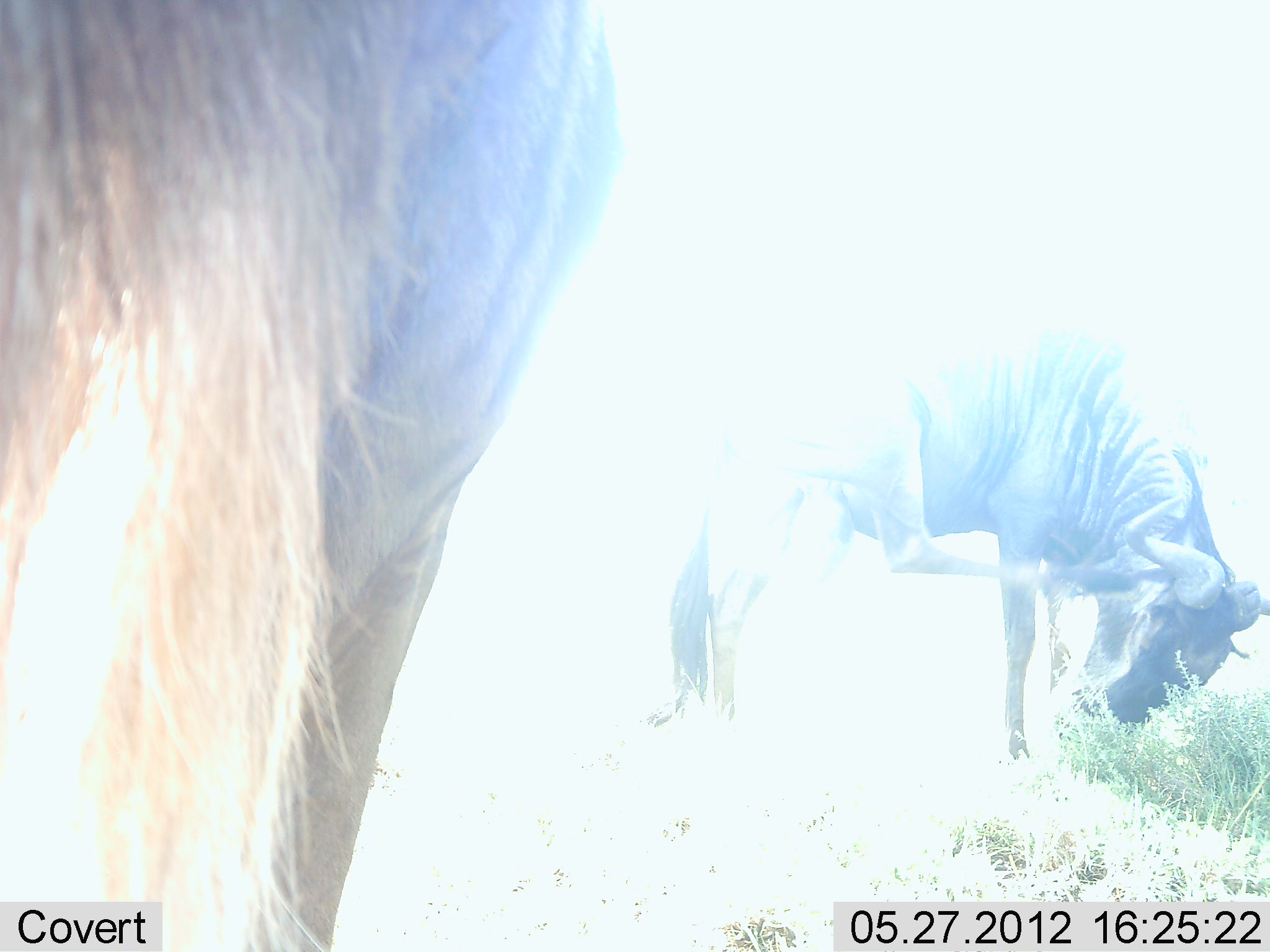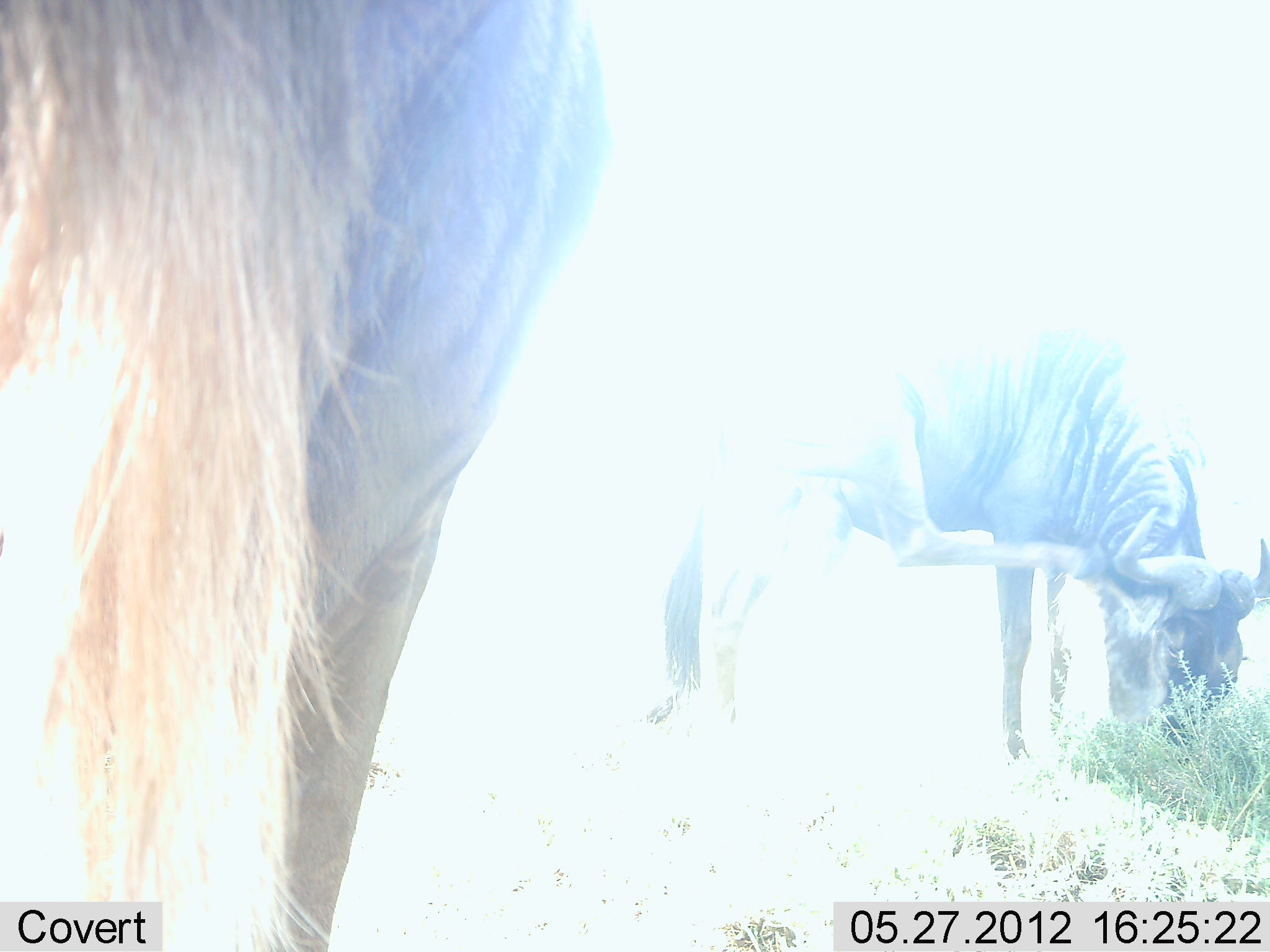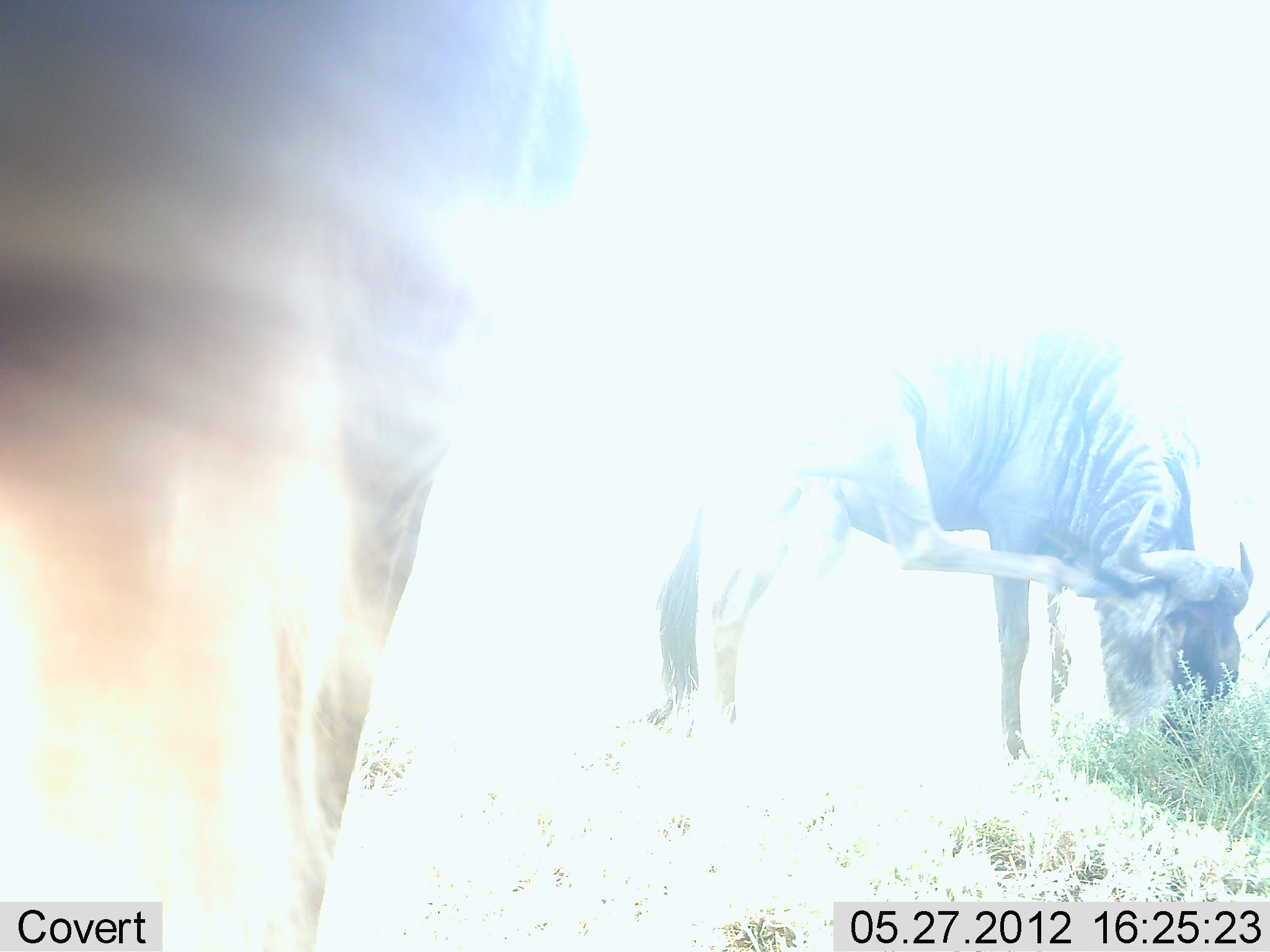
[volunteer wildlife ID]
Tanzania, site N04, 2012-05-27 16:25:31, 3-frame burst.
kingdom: Animalia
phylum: Chordata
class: Mammalia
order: Artiodactyla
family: Bovidae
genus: Connochaetes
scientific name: Connochaetes taurinus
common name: blue wildebeest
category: wildebeest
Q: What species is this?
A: Wildebeest (blue wildebeest) (Connochaetes taurinus).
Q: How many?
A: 2.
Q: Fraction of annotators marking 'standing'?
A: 70%.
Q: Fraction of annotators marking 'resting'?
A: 10%.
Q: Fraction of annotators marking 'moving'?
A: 20%.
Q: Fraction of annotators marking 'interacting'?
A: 10%.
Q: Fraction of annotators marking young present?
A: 10%.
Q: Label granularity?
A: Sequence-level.